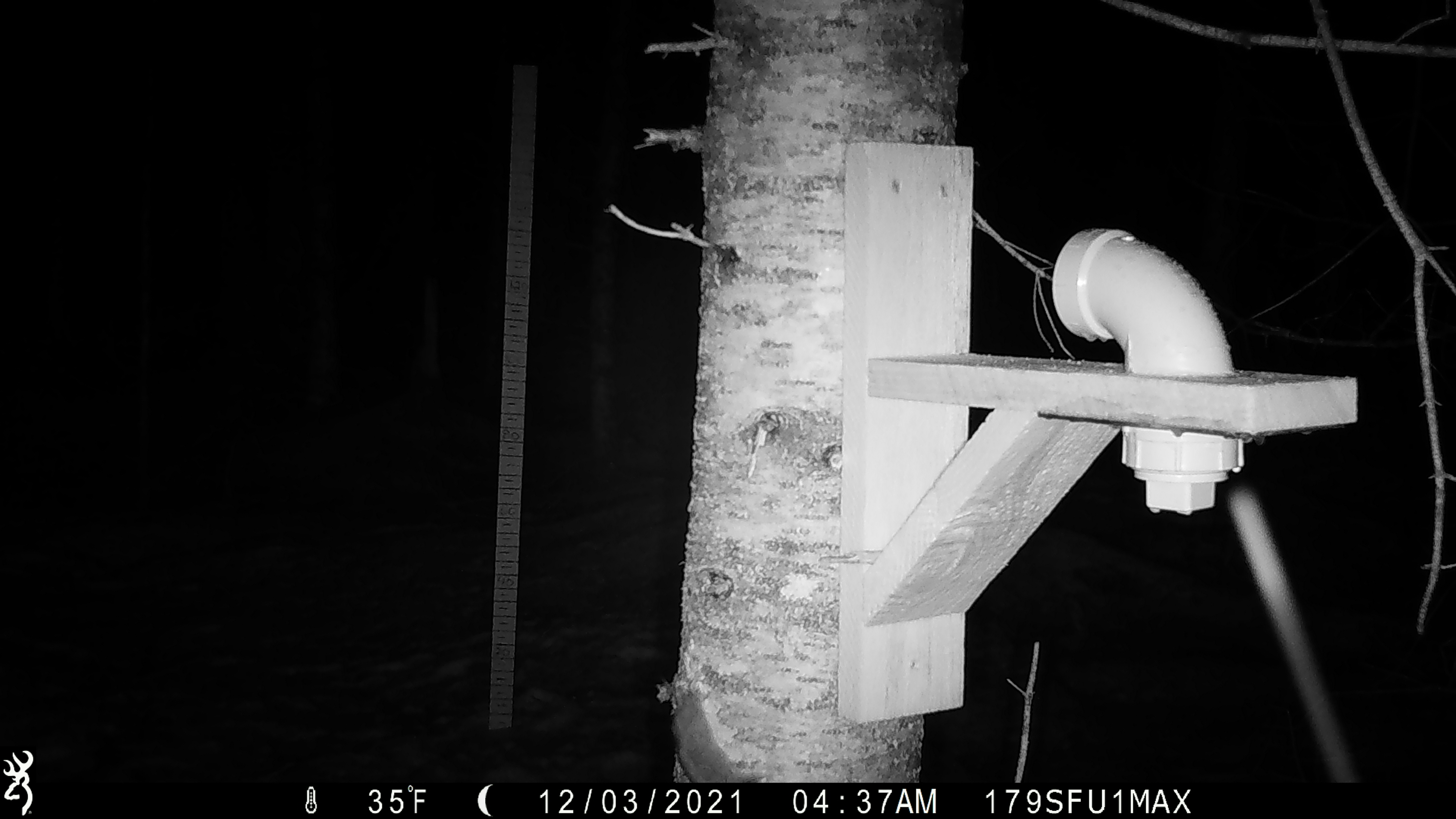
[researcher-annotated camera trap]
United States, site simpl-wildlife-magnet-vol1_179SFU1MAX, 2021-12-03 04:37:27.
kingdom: Animalia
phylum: Chordata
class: Mammalia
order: Rodentia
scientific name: Rodentia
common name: mouse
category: mouse sp.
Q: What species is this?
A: Mouse sp. (mouse) (Rodentia).